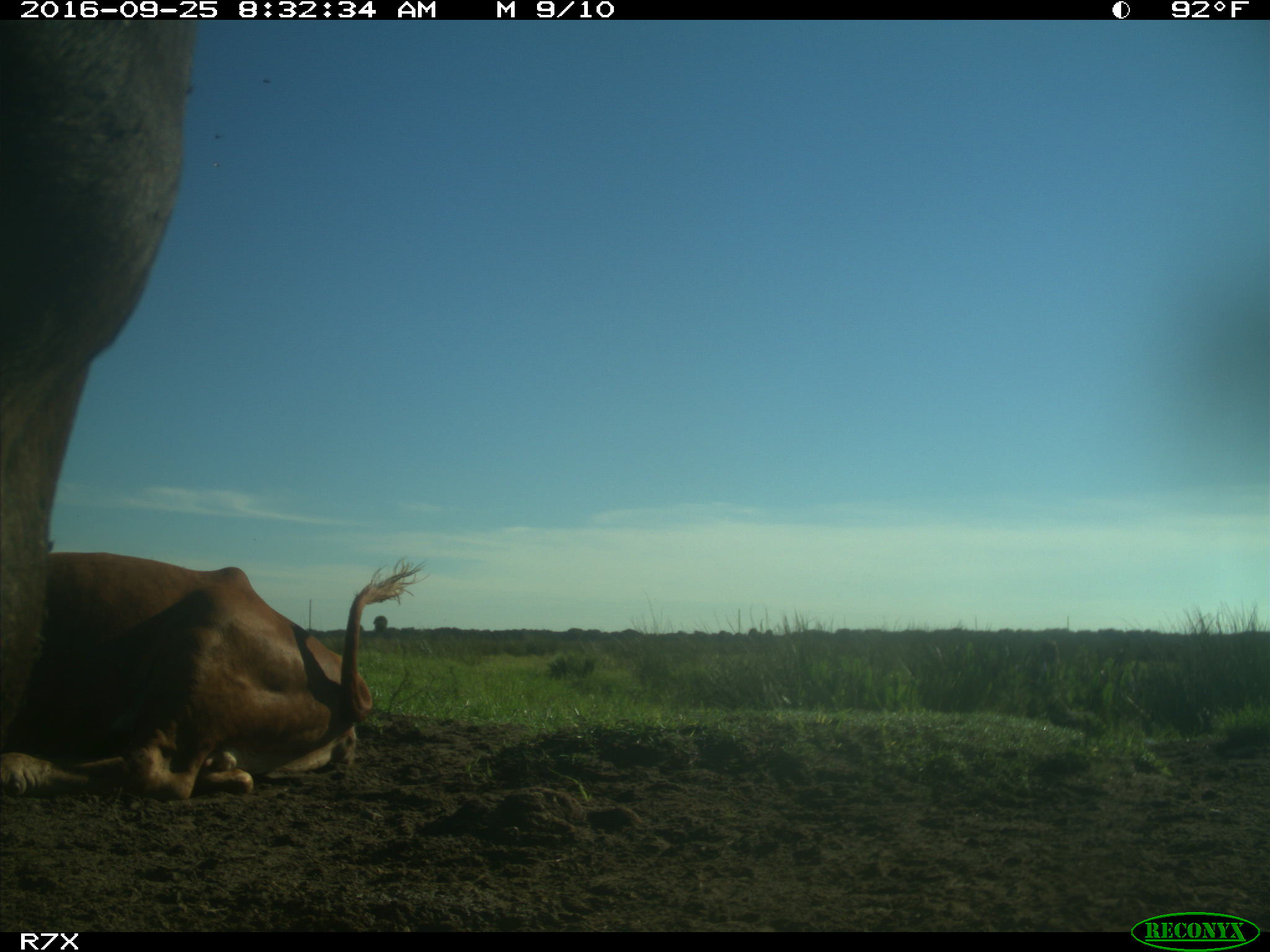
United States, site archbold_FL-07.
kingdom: Animalia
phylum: Chordata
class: Mammalia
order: Artiodactyla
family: Bovidae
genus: Bos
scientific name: Bos taurus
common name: domestic cow